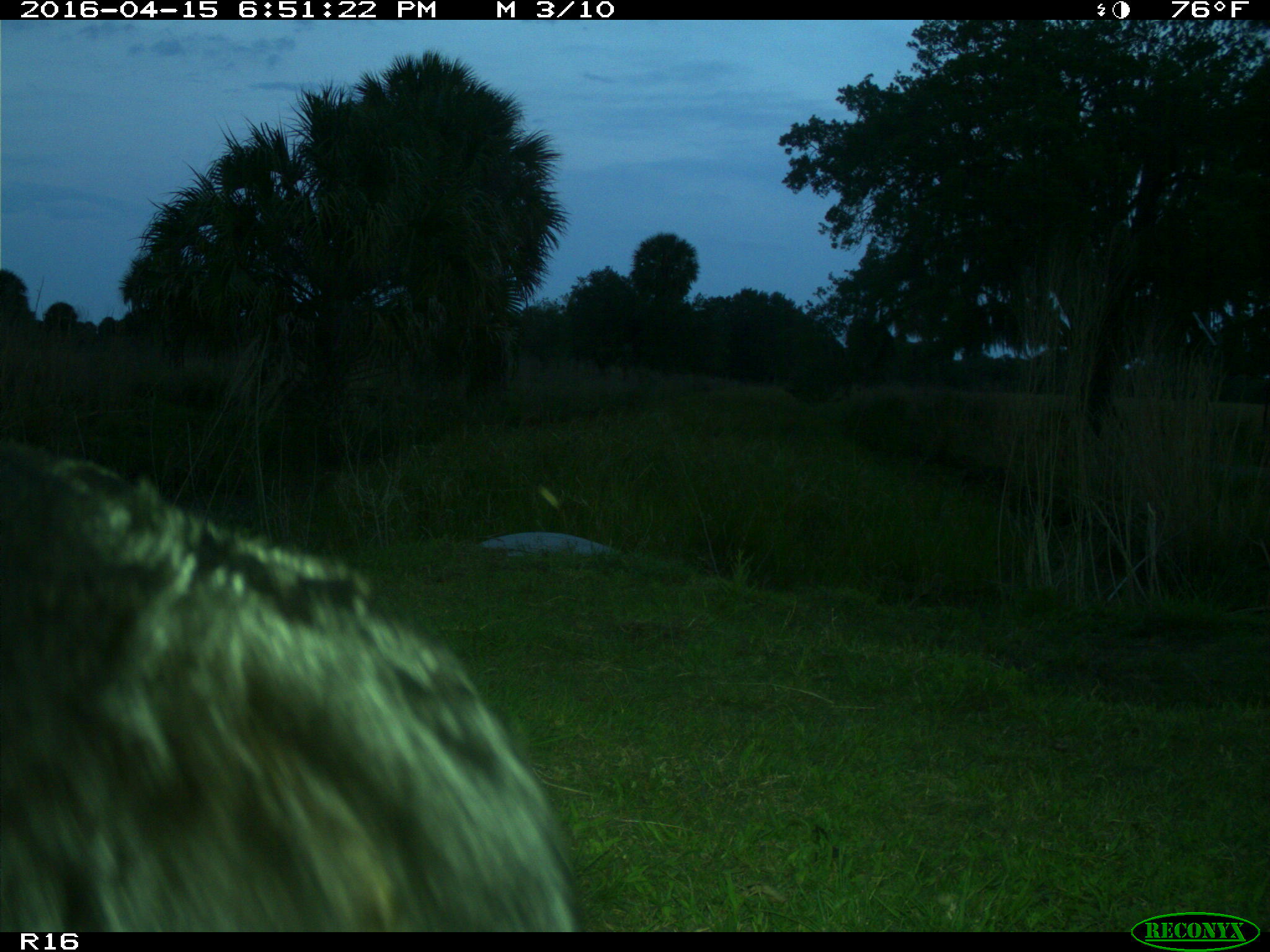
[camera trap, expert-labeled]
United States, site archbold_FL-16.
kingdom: Animalia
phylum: Chordata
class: Mammalia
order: Artiodactyla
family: Bovidae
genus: Bos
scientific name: Bos taurus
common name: domestic cow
Bos taurus (domestic cow).